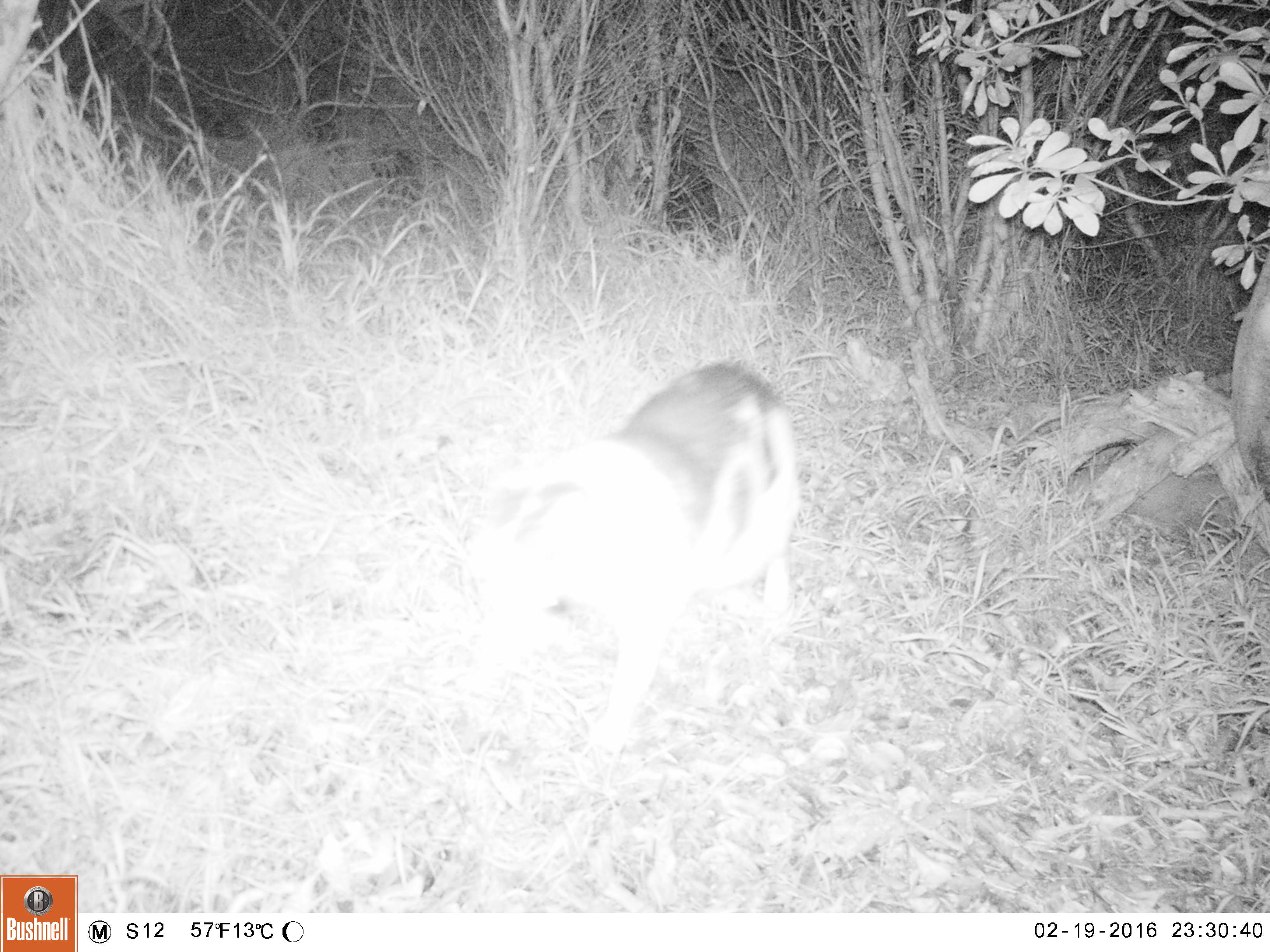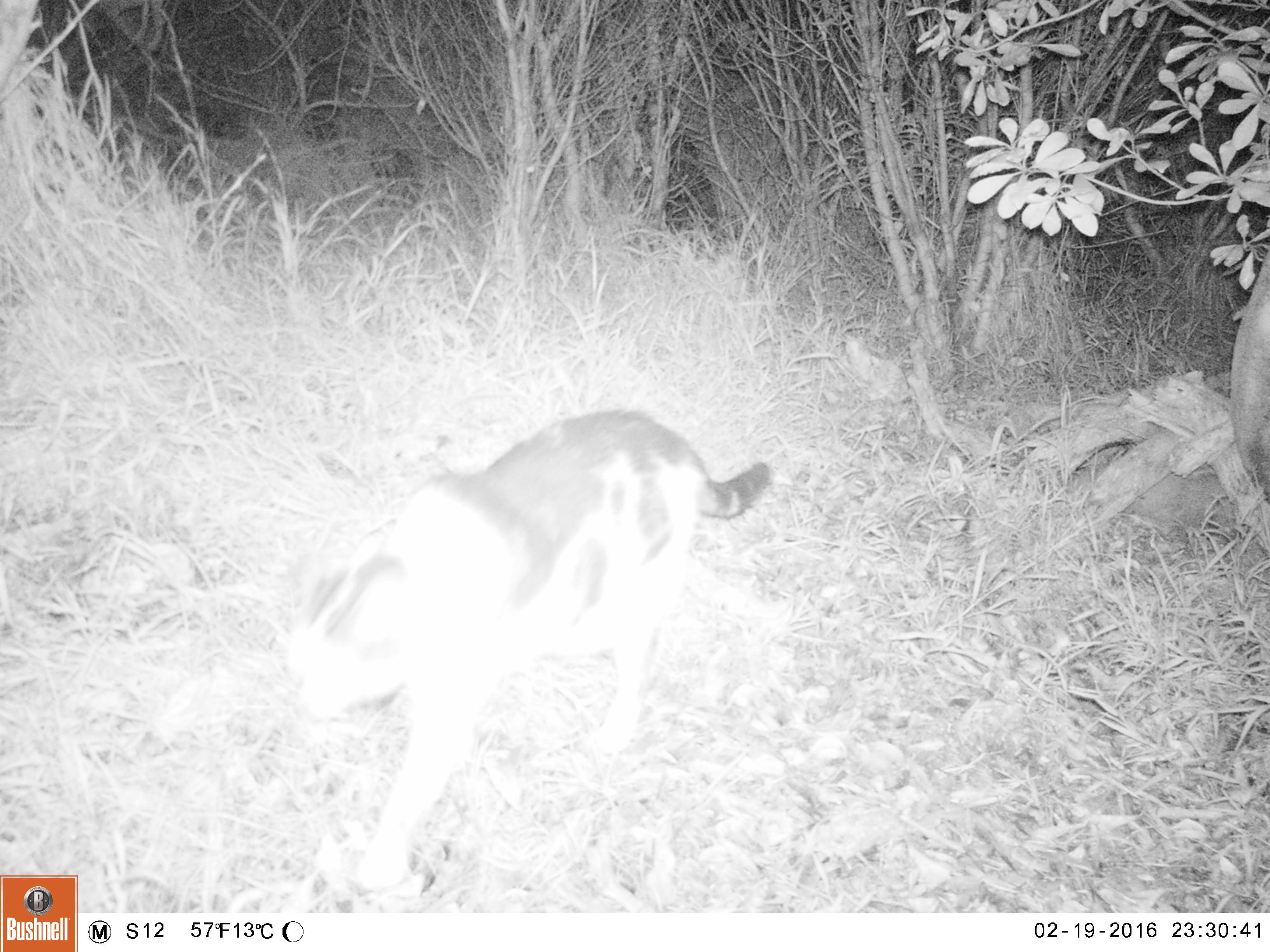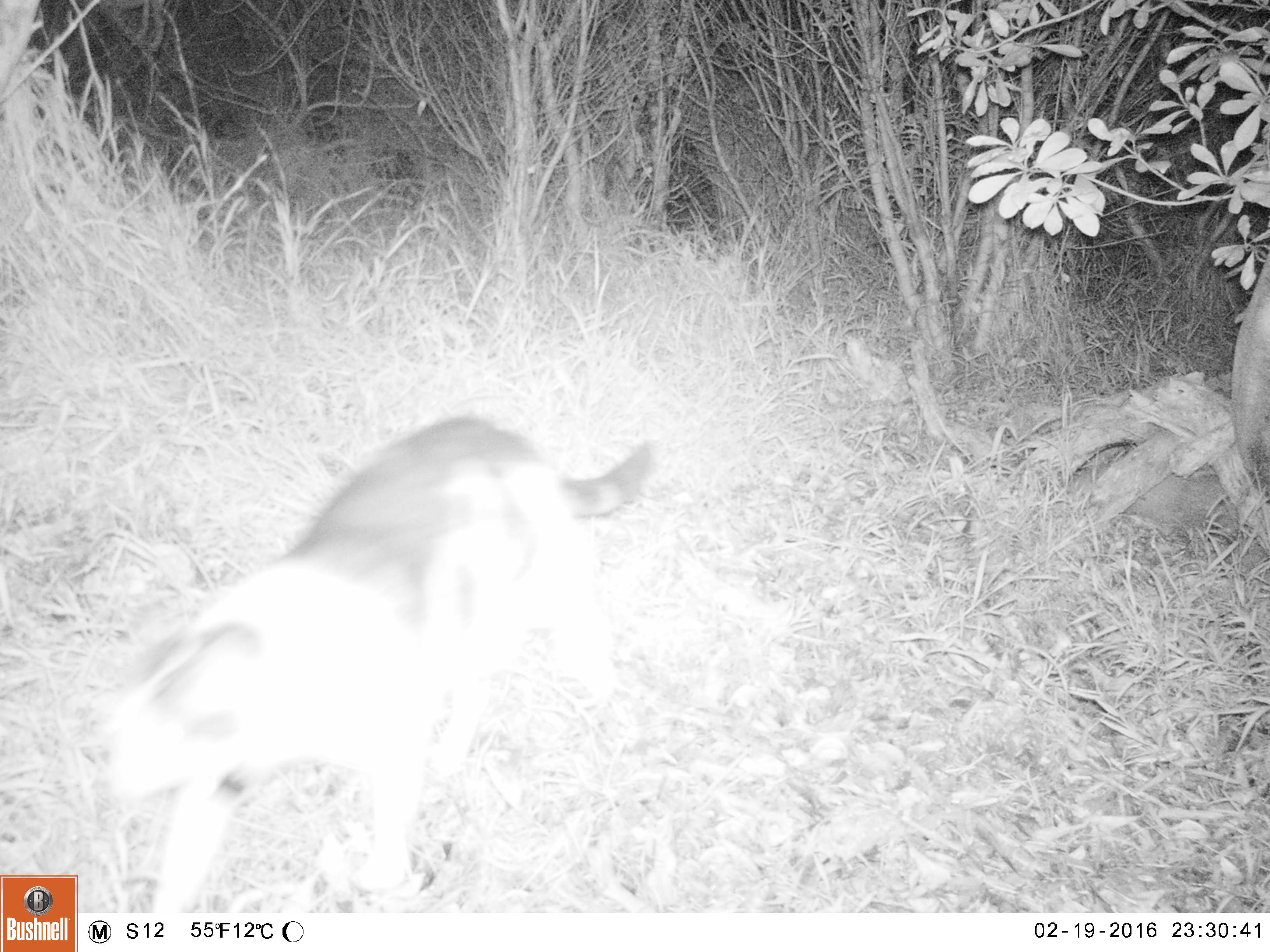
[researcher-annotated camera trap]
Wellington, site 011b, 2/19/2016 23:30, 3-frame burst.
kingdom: Animalia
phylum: Chordata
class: Mammalia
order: Carnivora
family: Felidae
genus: Felis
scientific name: Felis catus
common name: cat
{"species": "cat (Felis catus)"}